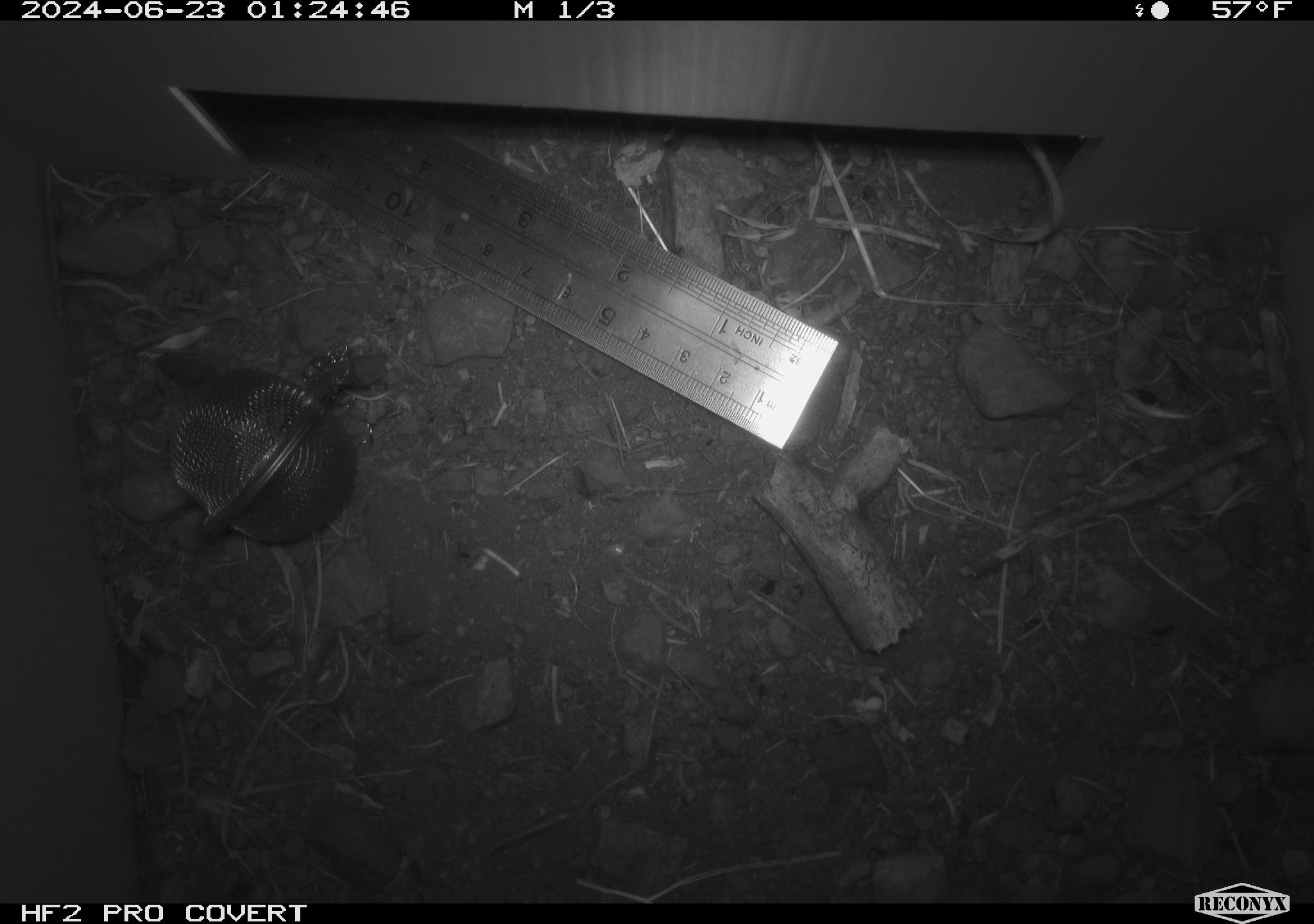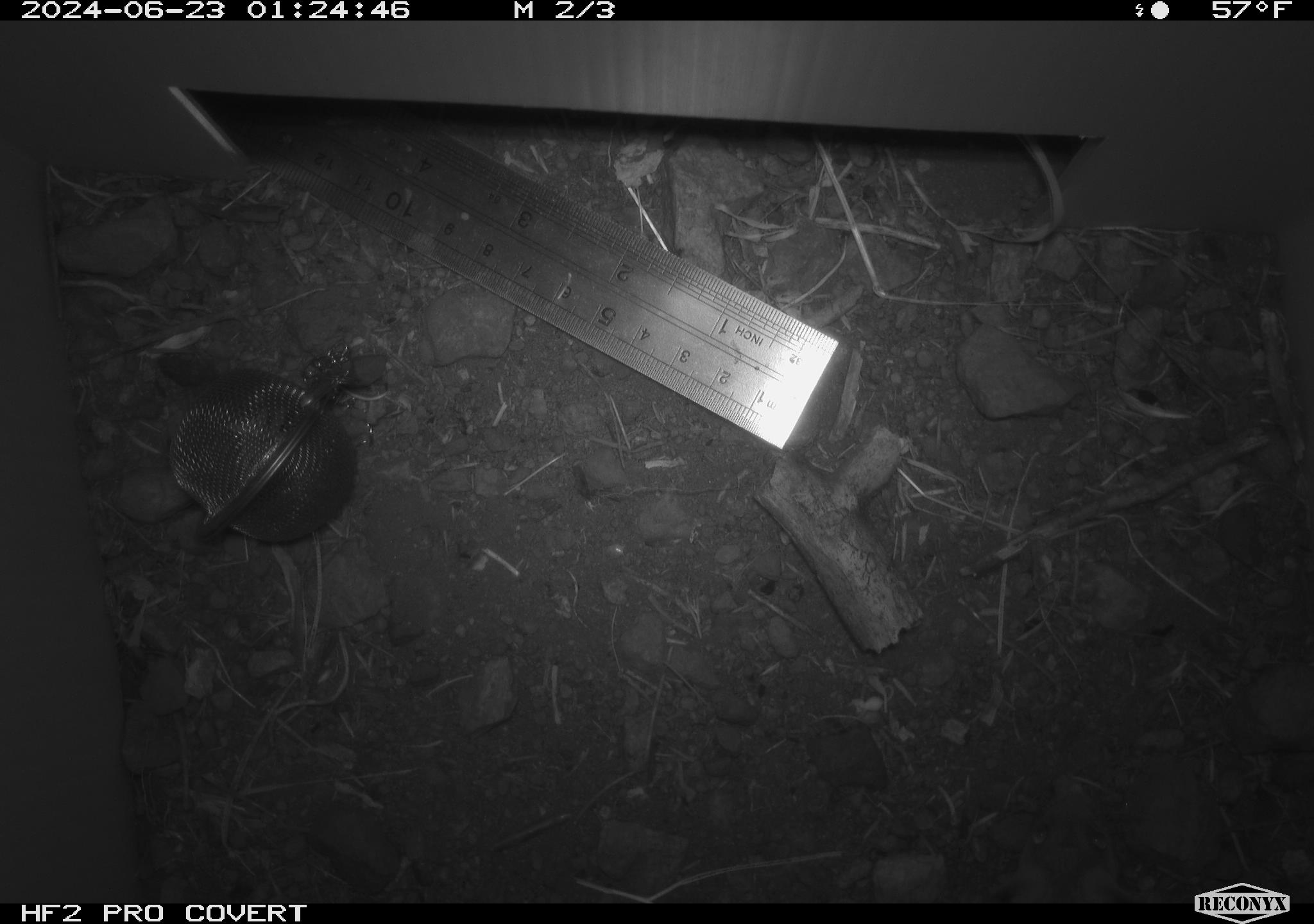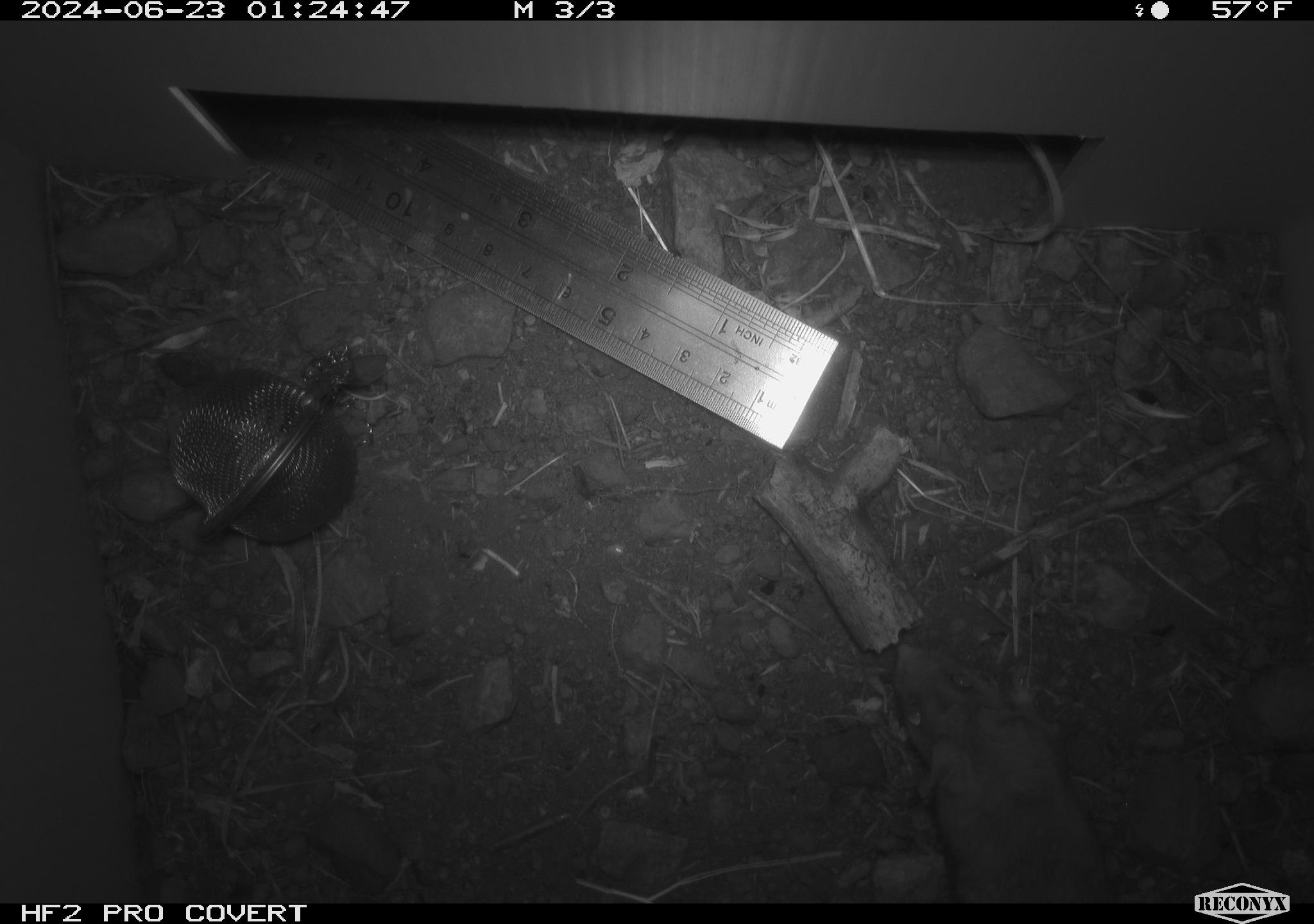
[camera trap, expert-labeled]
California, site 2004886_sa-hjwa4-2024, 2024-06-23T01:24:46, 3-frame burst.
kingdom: Animalia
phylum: Chordata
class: Mammalia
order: Rodentia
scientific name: Rodentia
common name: rodent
Rodent (Rodentia).